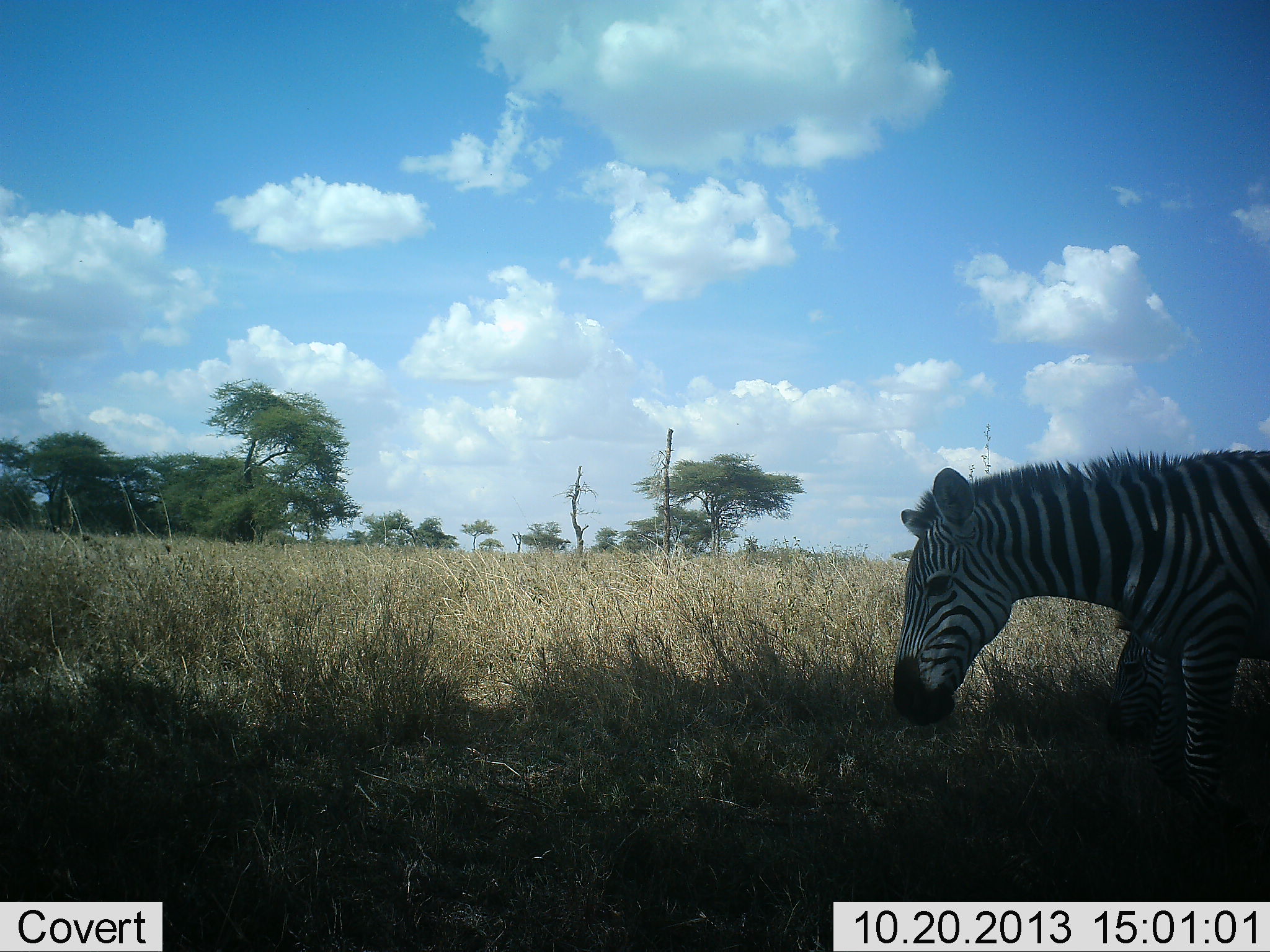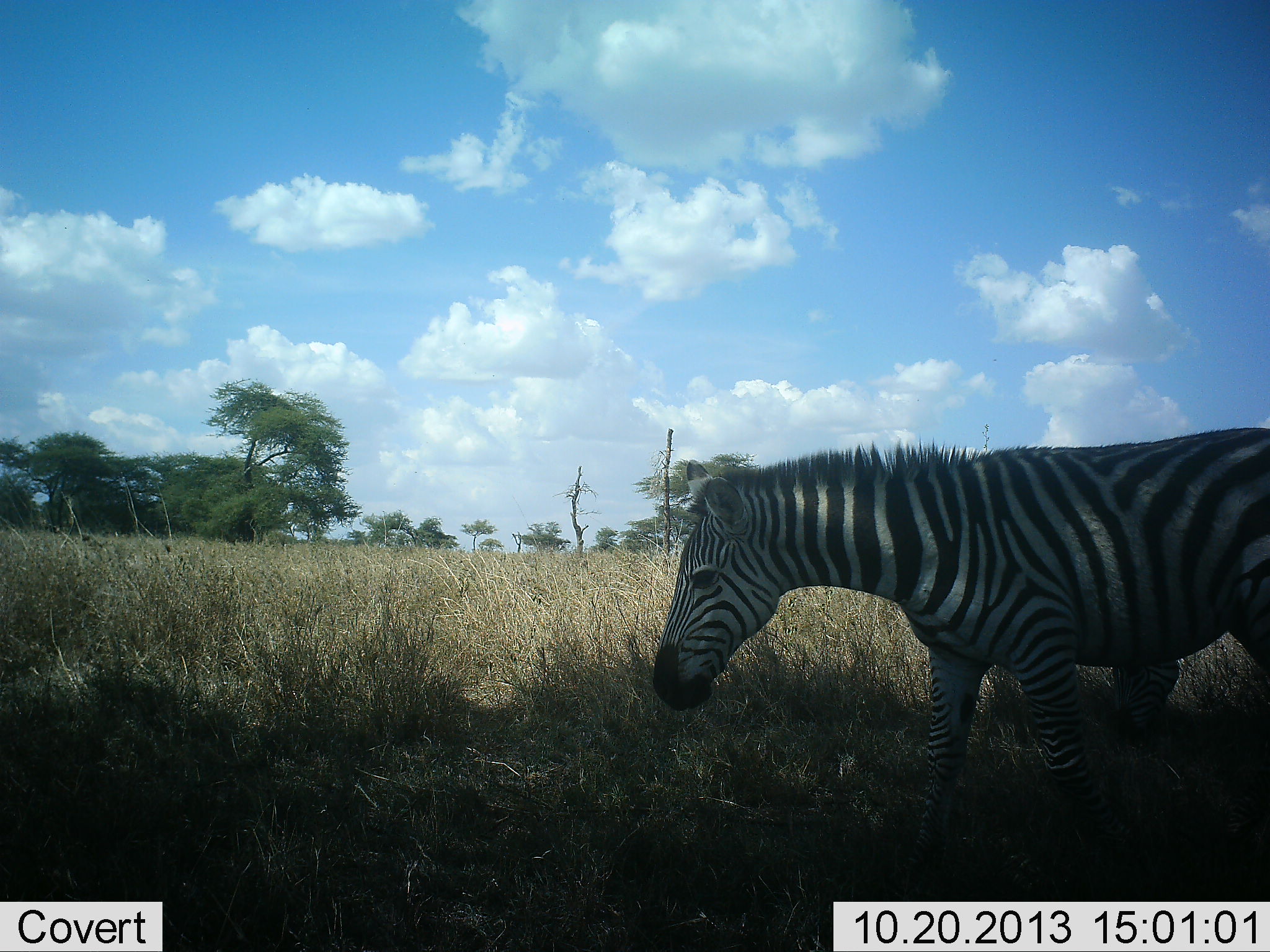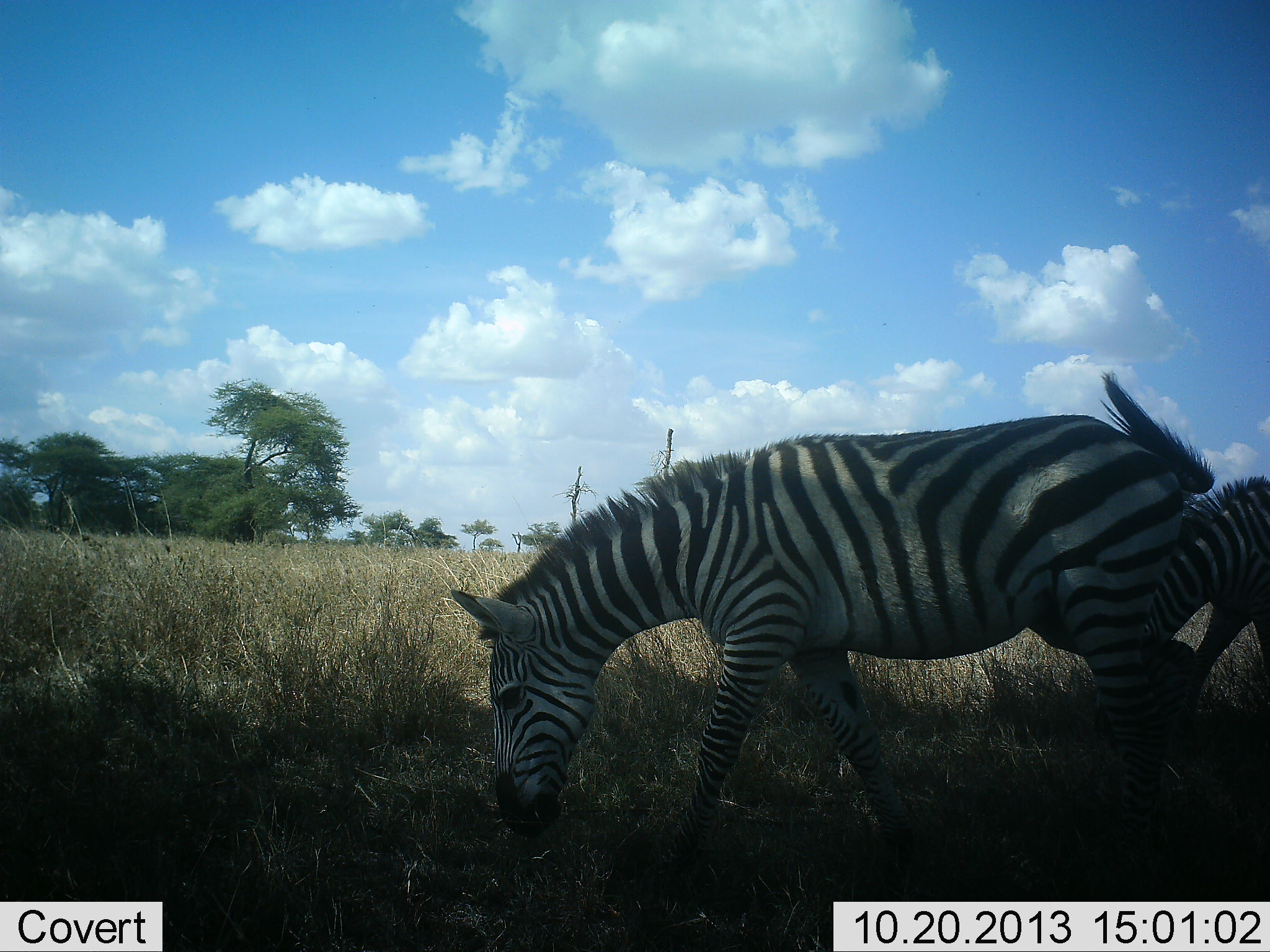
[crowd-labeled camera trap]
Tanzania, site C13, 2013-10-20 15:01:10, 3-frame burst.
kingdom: Animalia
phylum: Chordata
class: Mammalia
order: Perissodactyla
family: Equidae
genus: Equus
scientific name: Equus quagga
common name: plains zebra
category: zebra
Zebra (plains zebra) (Equus quagga), count 2. Behavior (volunteer vote fractions): standing 20%, resting 0%, moving 100%, interacting 0%. Young present (vote fraction): 0%. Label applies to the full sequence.